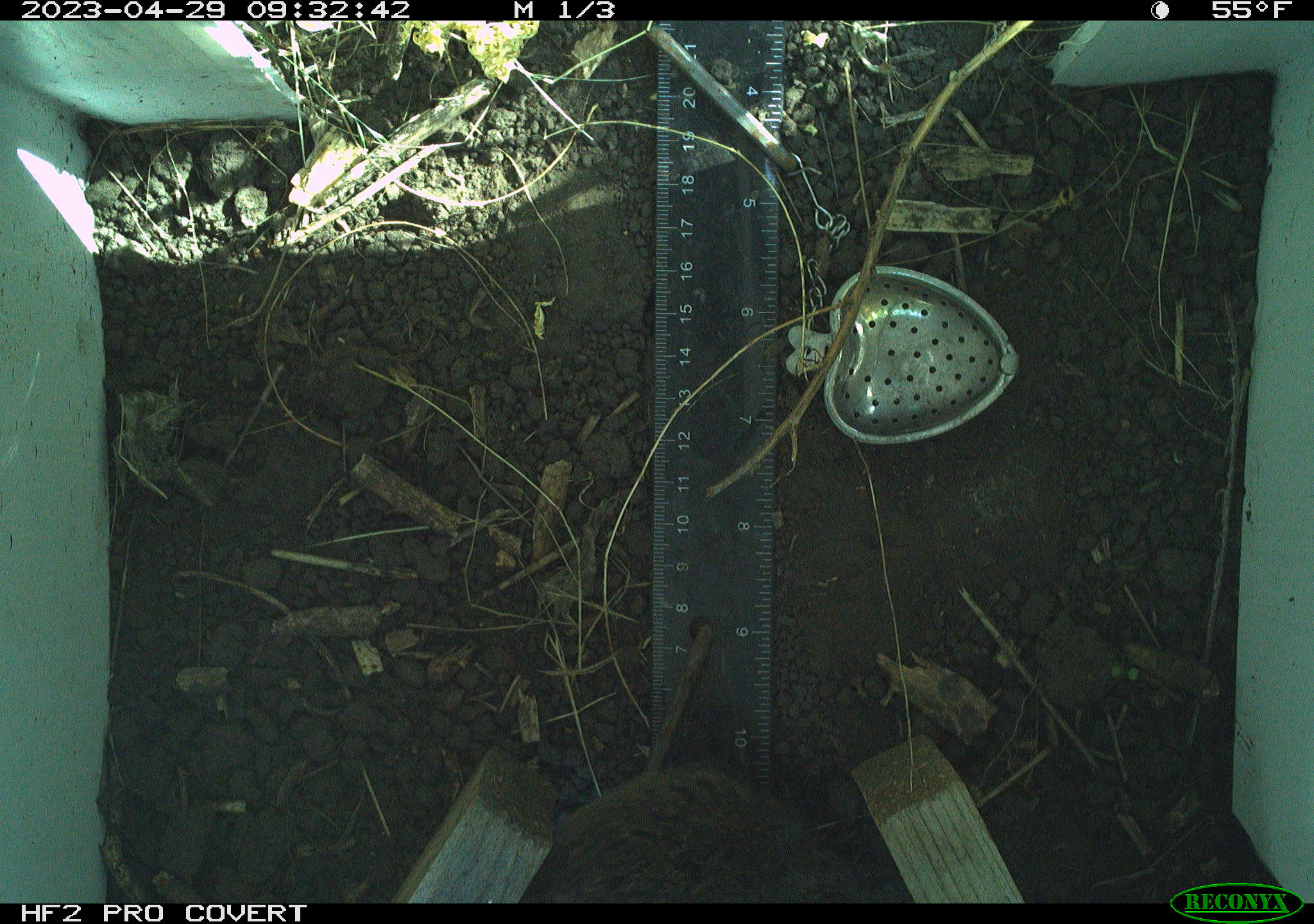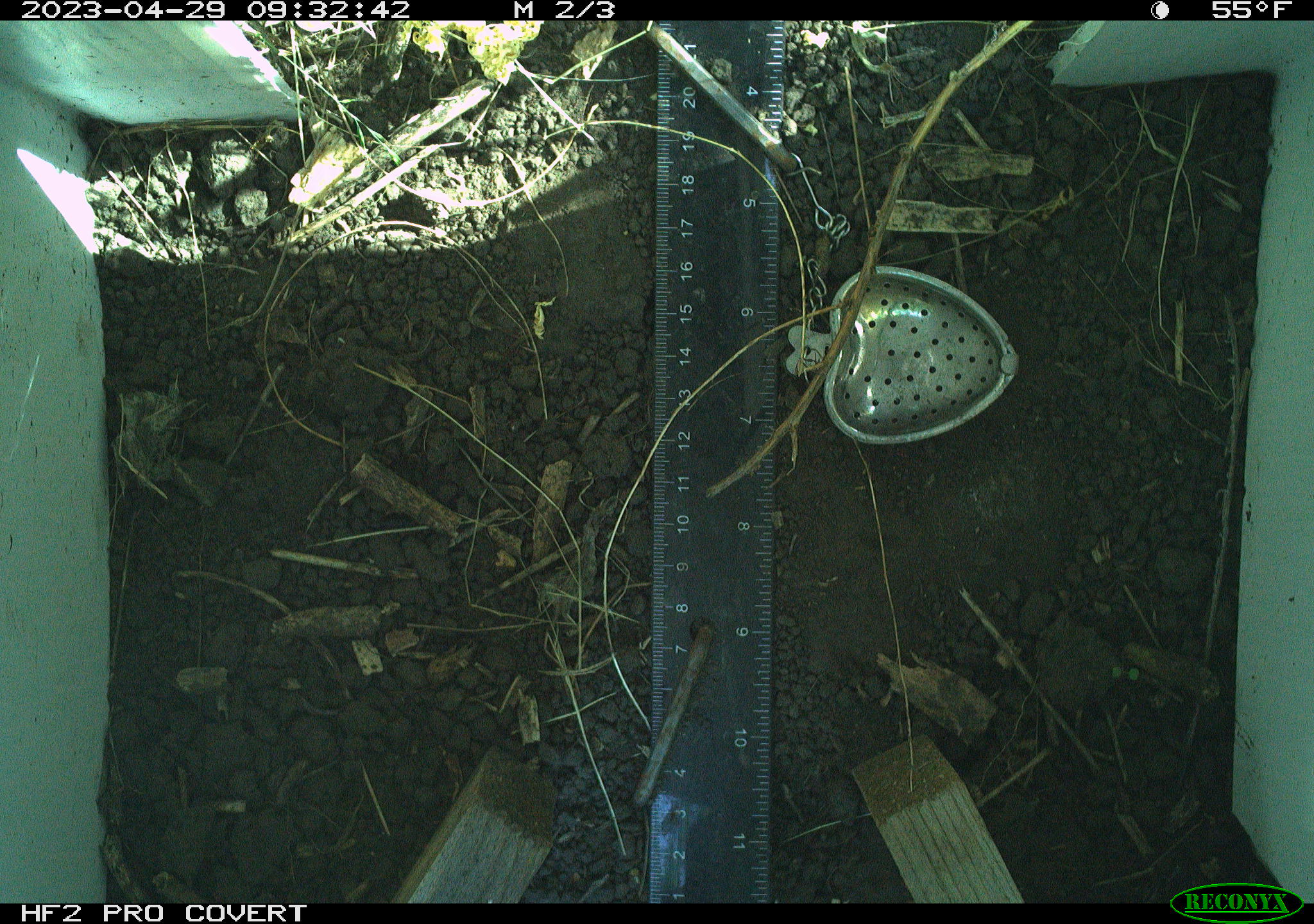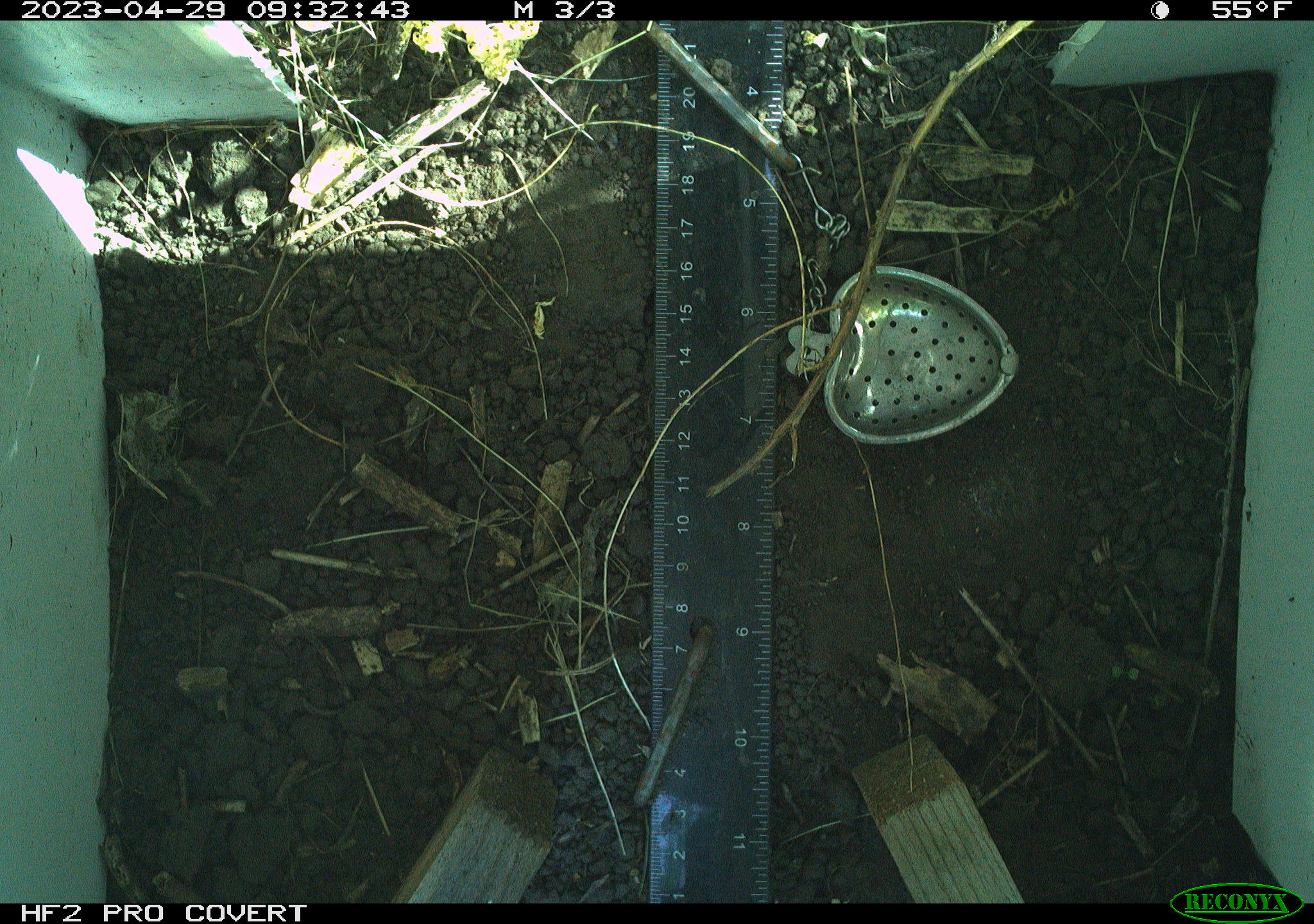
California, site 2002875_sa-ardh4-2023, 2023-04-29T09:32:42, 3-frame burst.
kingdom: Animalia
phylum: Chordata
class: Mammalia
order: Rodentia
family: Cricetidae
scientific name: Arvicolinae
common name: voles, lemmings, and muskrats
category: arvicolinae subfamily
Arvicolinae subfamily (voles, lemmings, and muskrats) (Arvicolinae).